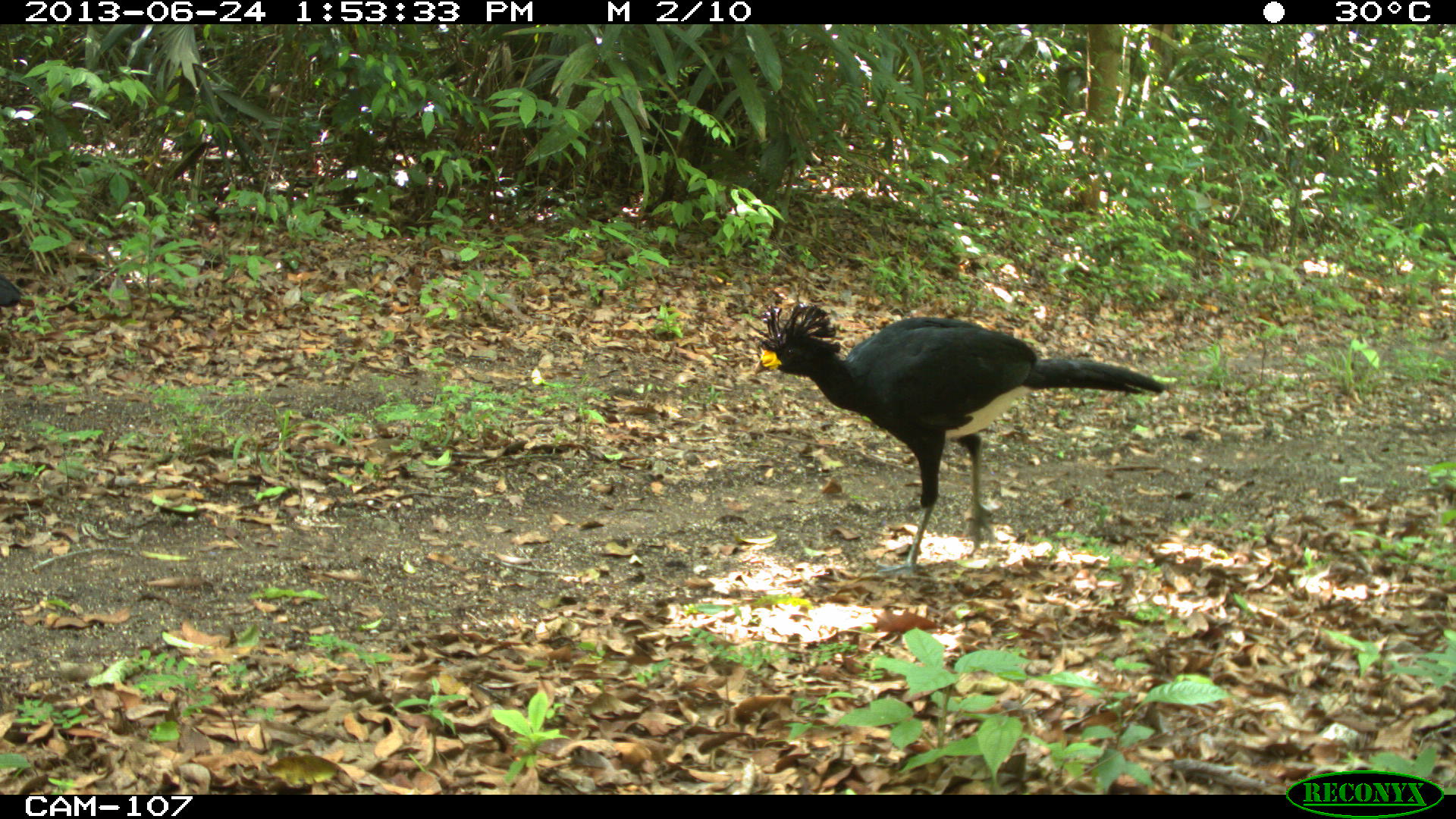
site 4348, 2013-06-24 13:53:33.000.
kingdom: Animalia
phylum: Chordata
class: Aves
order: Galliformes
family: Cracidae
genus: Crax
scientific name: Crax rubra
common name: great curassow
Crax rubra (great curassow), count 2.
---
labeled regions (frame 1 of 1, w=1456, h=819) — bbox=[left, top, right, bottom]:
crax rubra: bbox=[748, 296, 1165, 573]